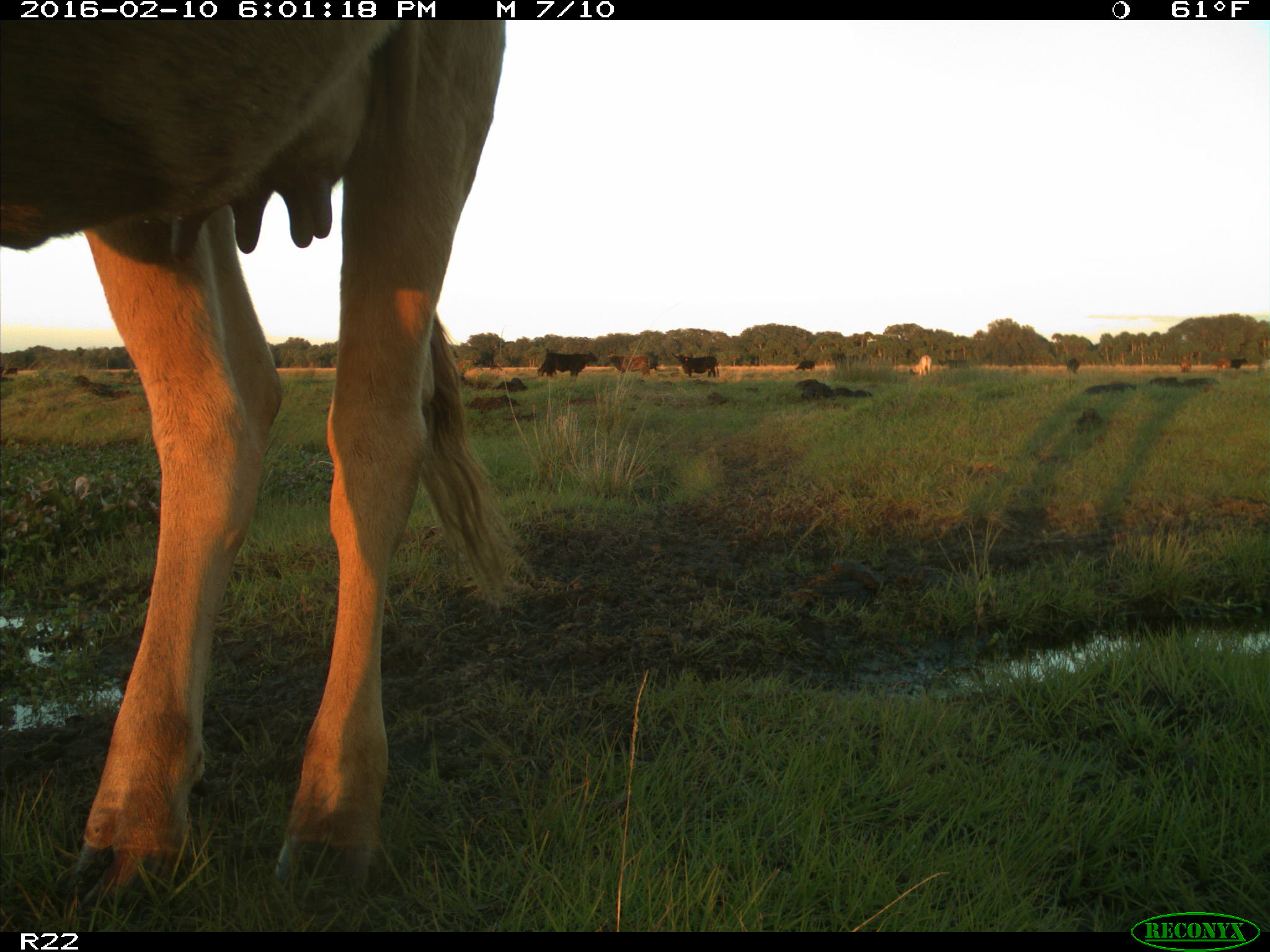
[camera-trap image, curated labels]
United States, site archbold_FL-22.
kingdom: Animalia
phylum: Chordata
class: Mammalia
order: Artiodactyla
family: Bovidae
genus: Bos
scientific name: Bos taurus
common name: domestic cow